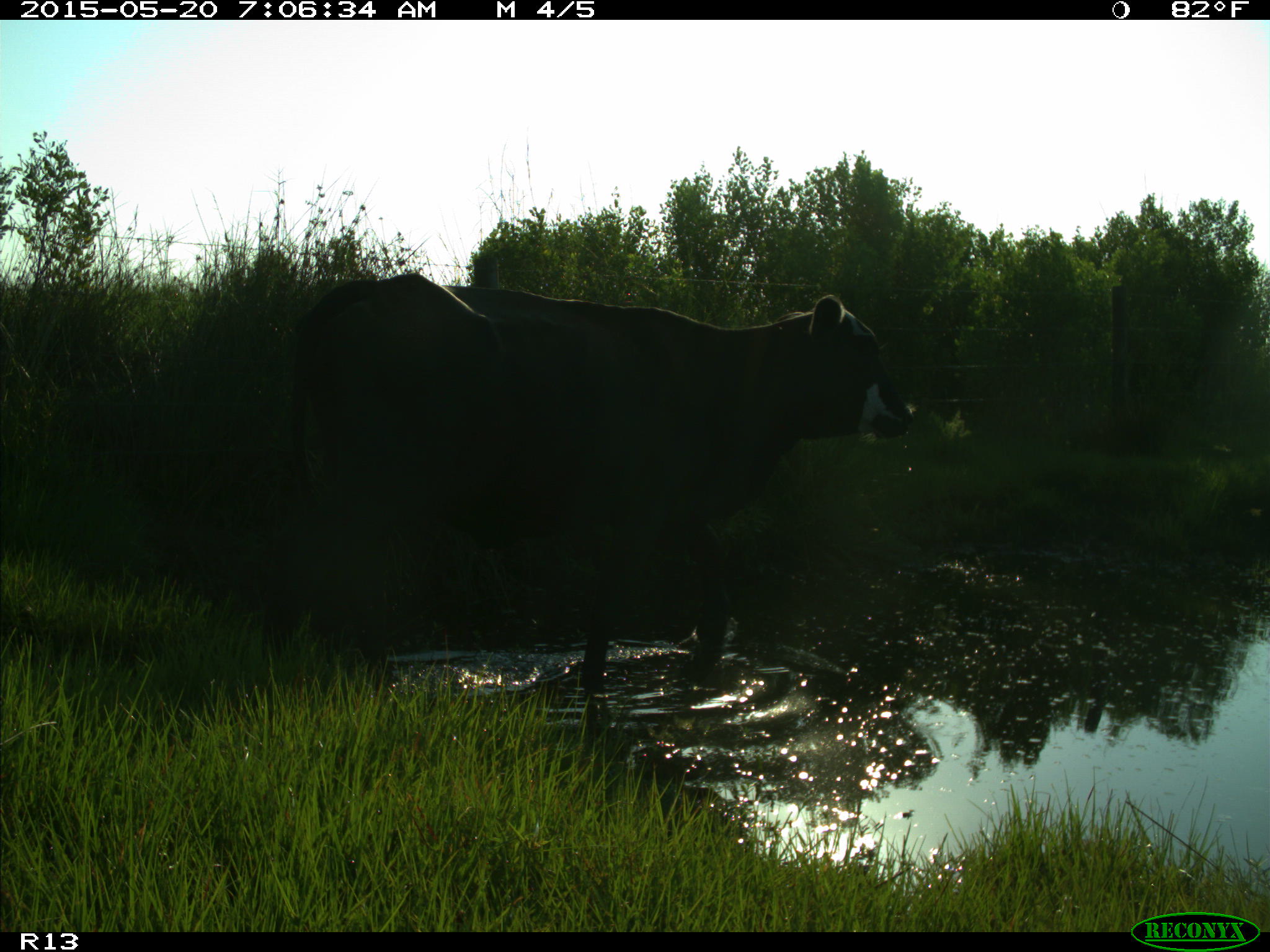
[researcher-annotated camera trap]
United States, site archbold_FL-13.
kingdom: Animalia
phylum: Chordata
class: Mammalia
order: Artiodactyla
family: Bovidae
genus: Bos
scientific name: Bos taurus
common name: domestic cow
Bos taurus (domestic cow).